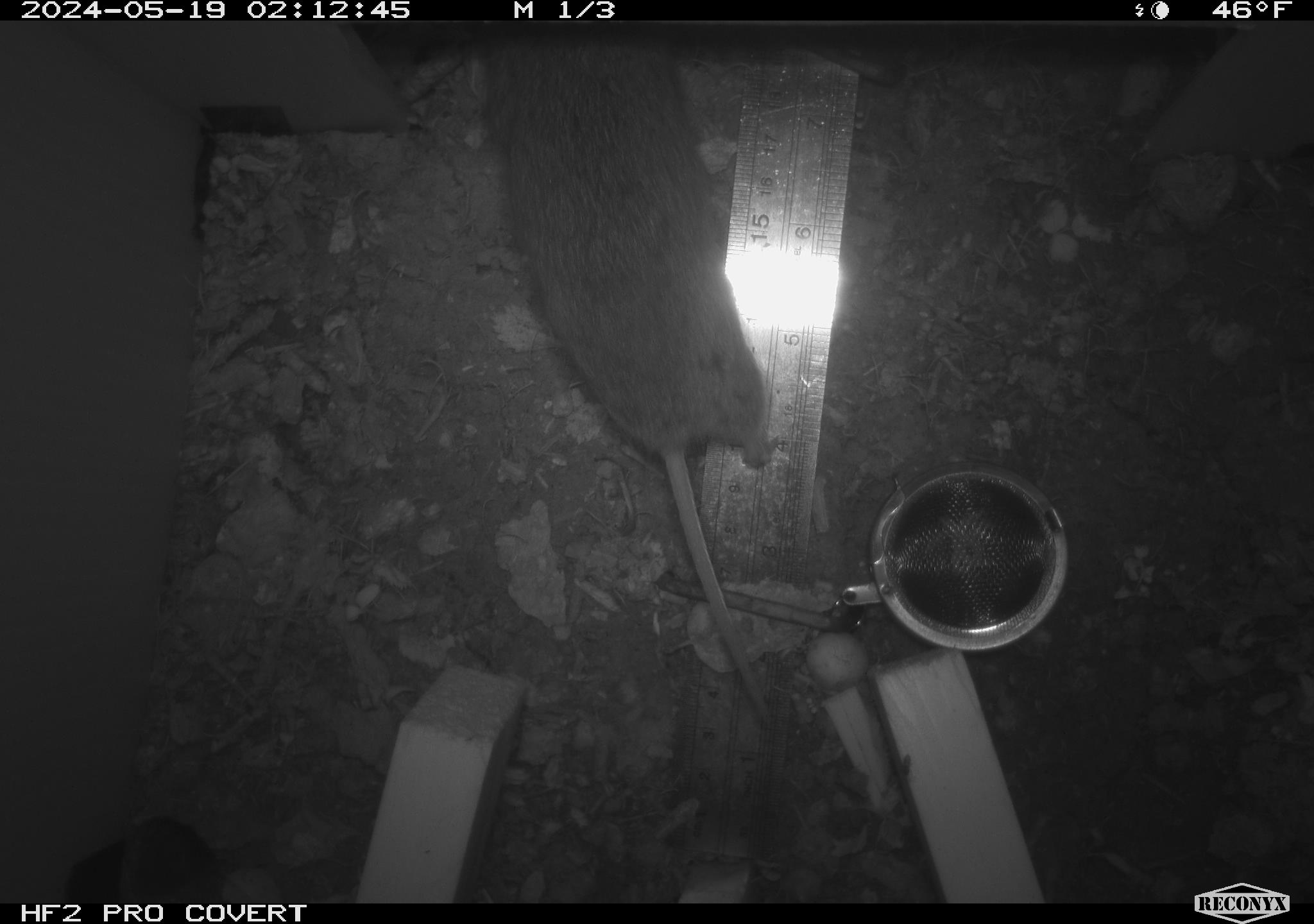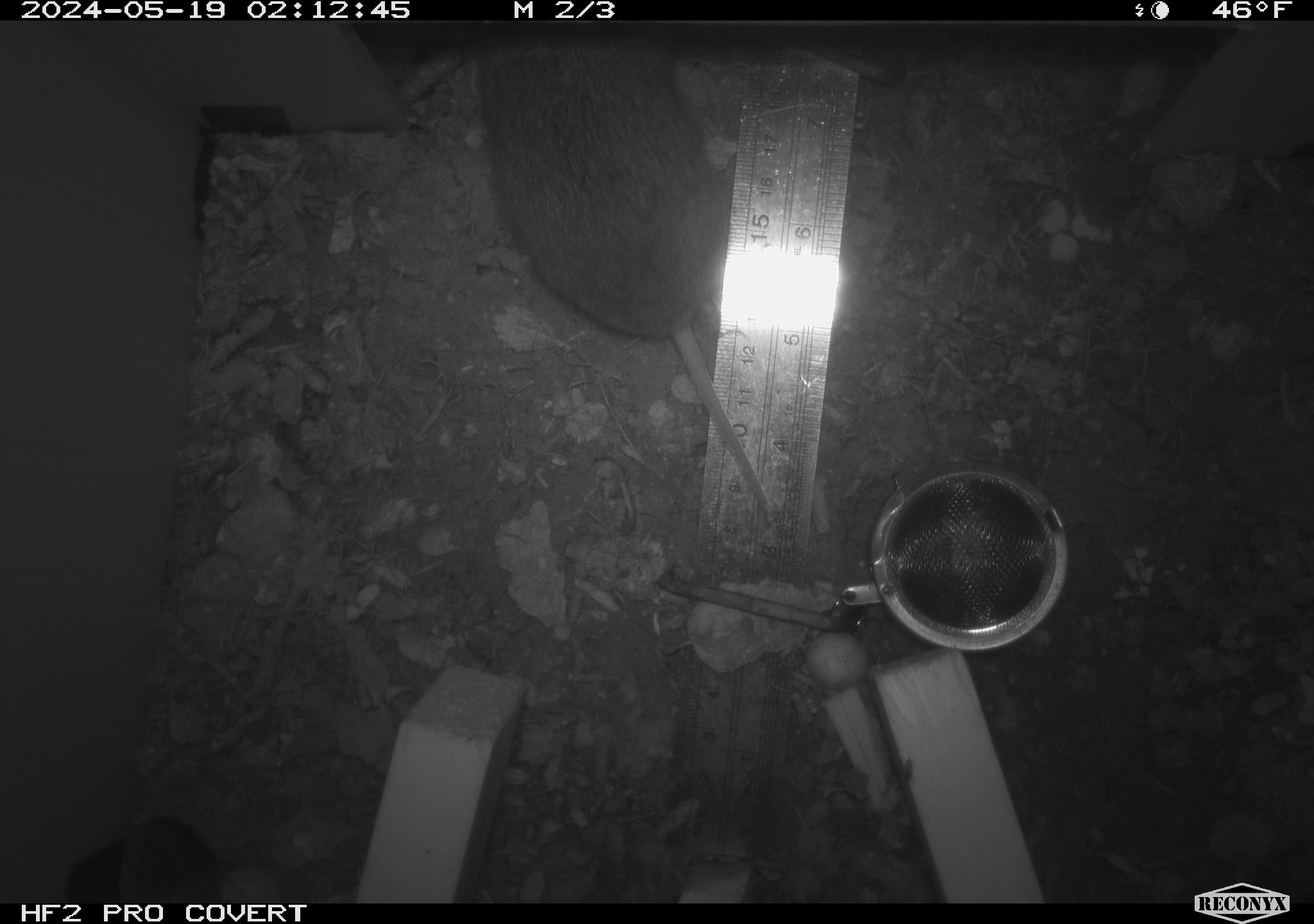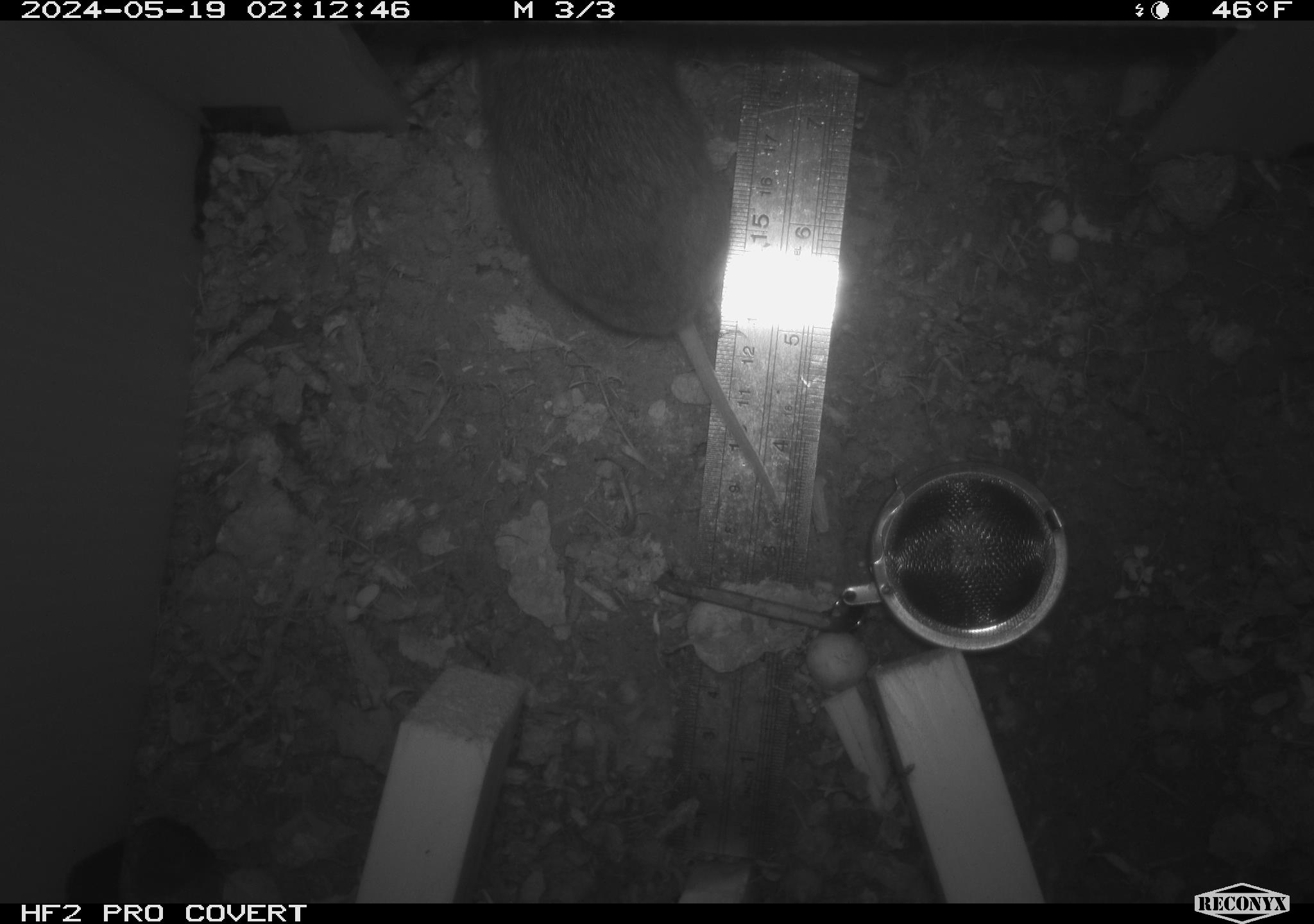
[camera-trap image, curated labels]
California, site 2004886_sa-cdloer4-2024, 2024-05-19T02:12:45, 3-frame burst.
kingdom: Animalia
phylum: Chordata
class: Mammalia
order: Rodentia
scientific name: Rodentia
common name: rodent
Rodent (Rodentia).